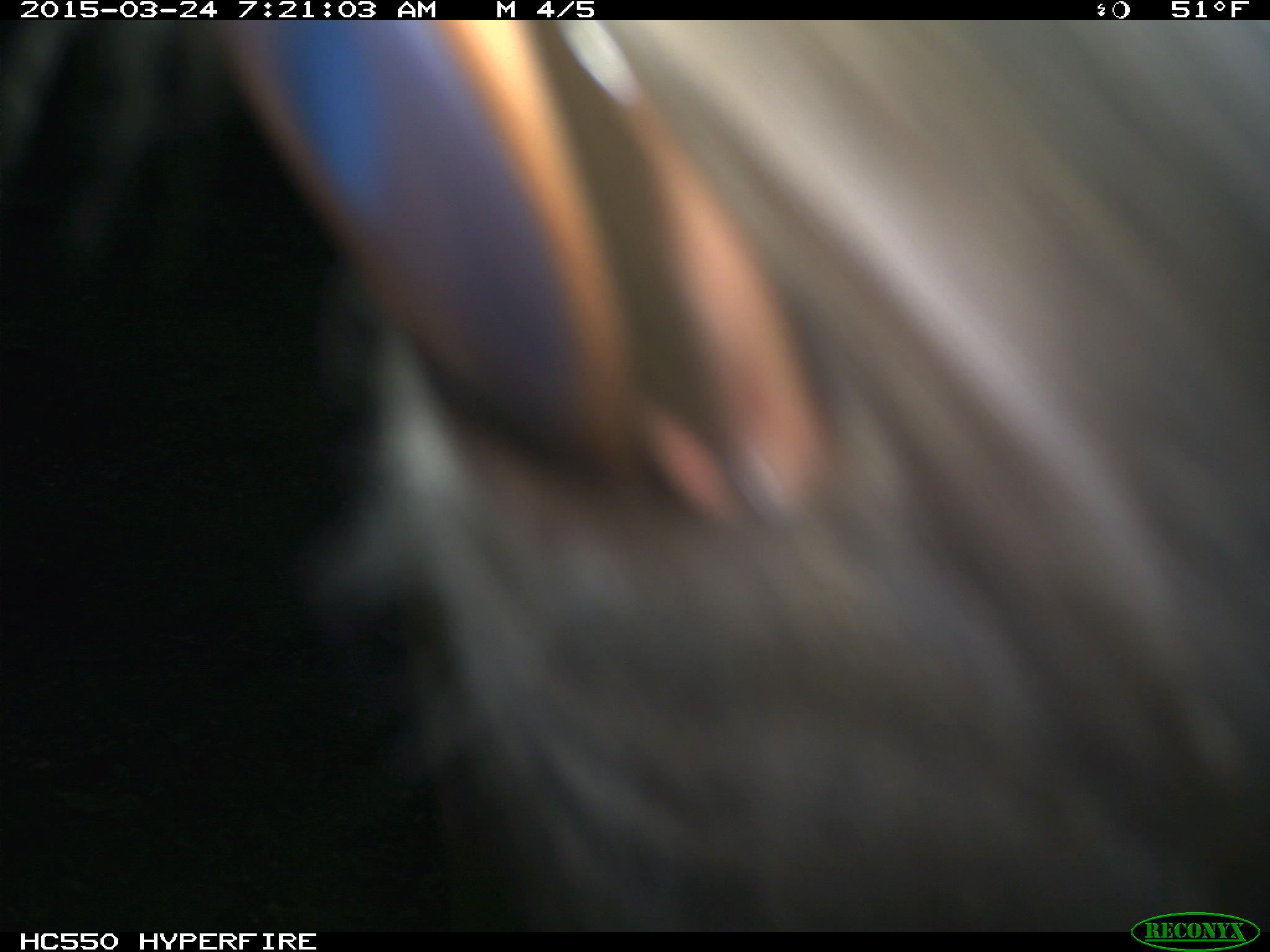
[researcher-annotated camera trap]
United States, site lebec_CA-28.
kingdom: Animalia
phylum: Chordata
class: Mammalia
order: Artiodactyla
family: Bovidae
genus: Bos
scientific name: Bos taurus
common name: domestic cow